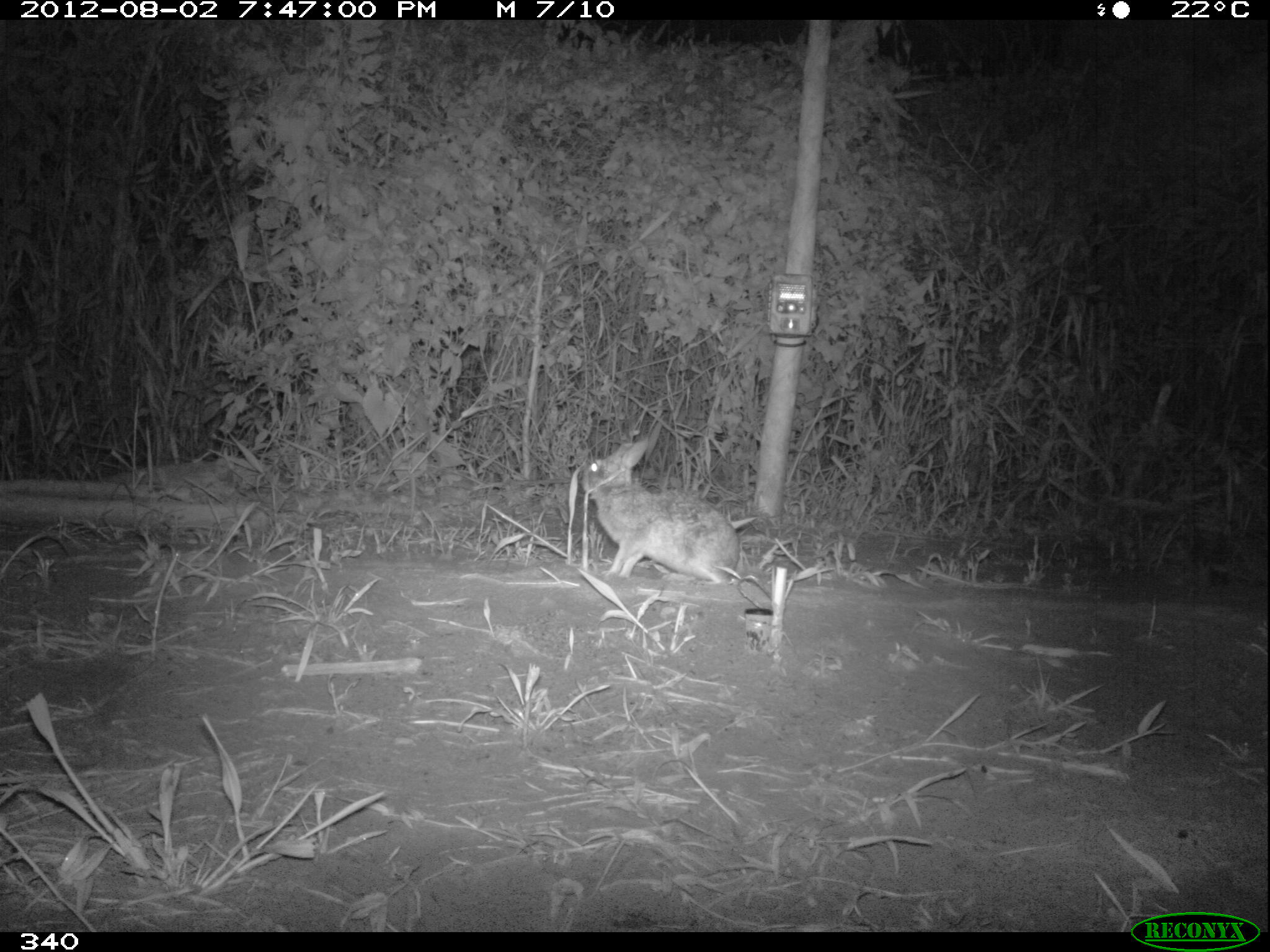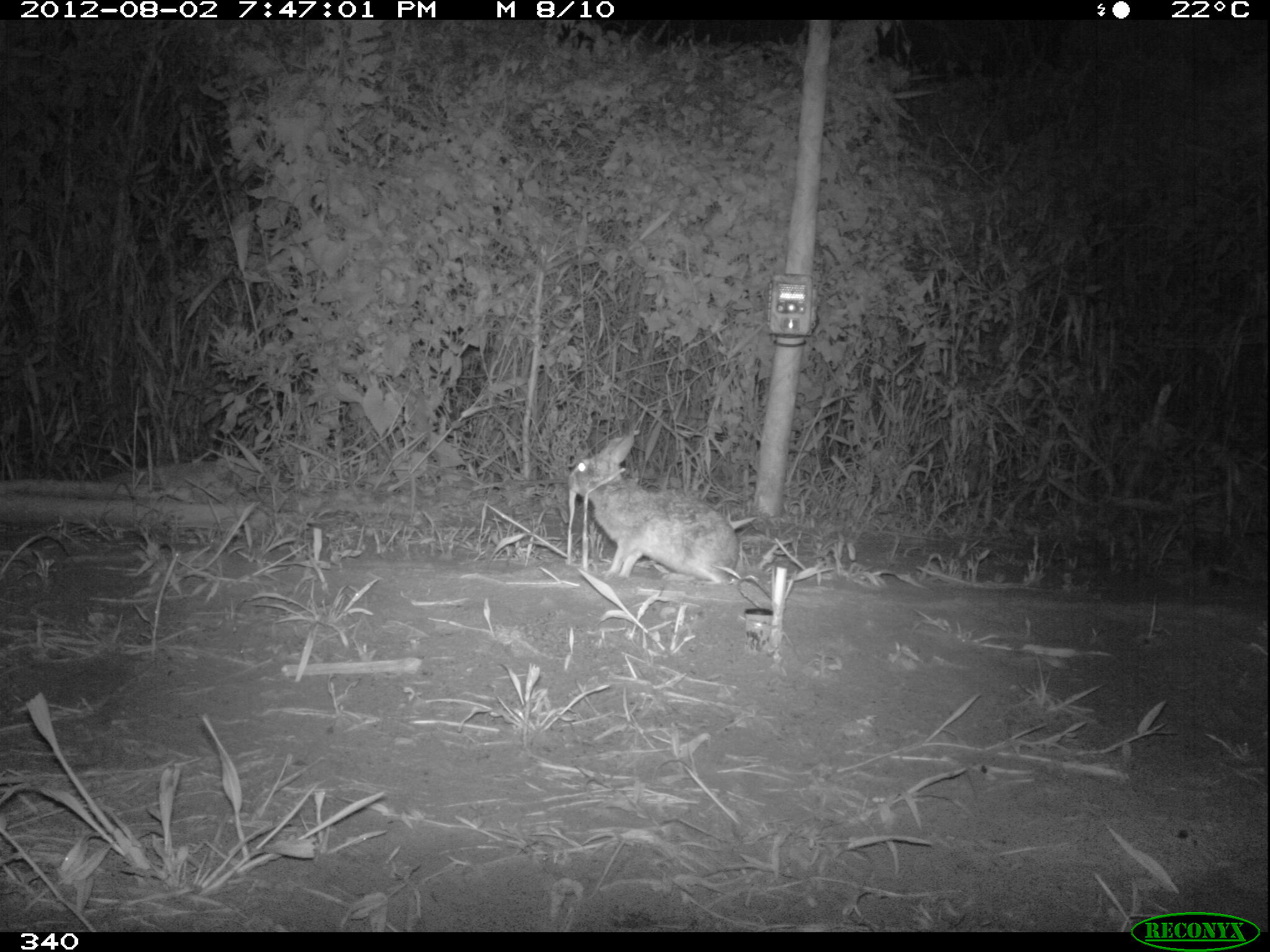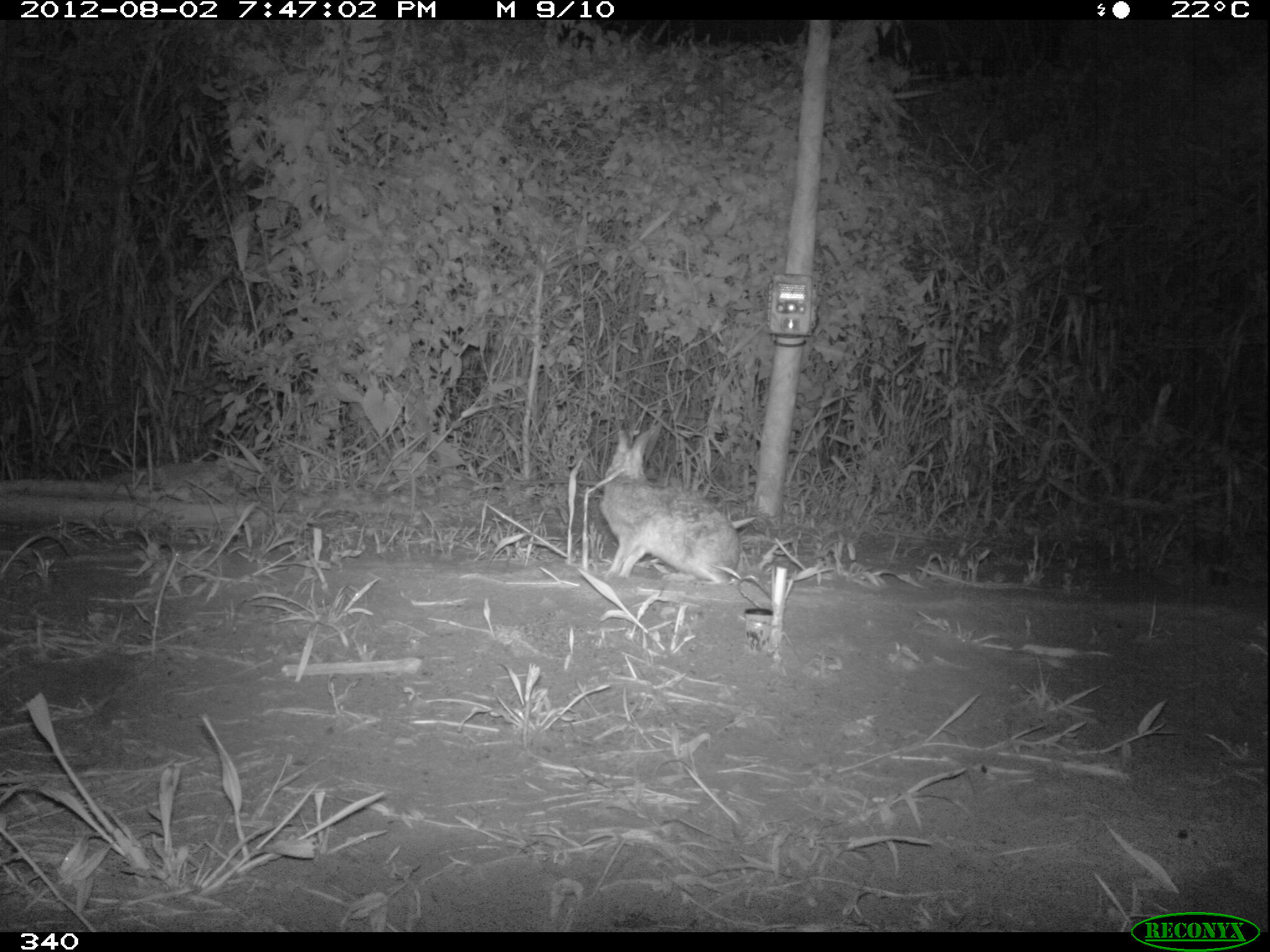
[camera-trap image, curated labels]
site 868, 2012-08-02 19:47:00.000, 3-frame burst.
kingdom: Animalia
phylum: Chordata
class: Mammalia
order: Lagomorpha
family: Leporidae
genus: Sylvilagus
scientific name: Sylvilagus brasiliensis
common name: tapeti